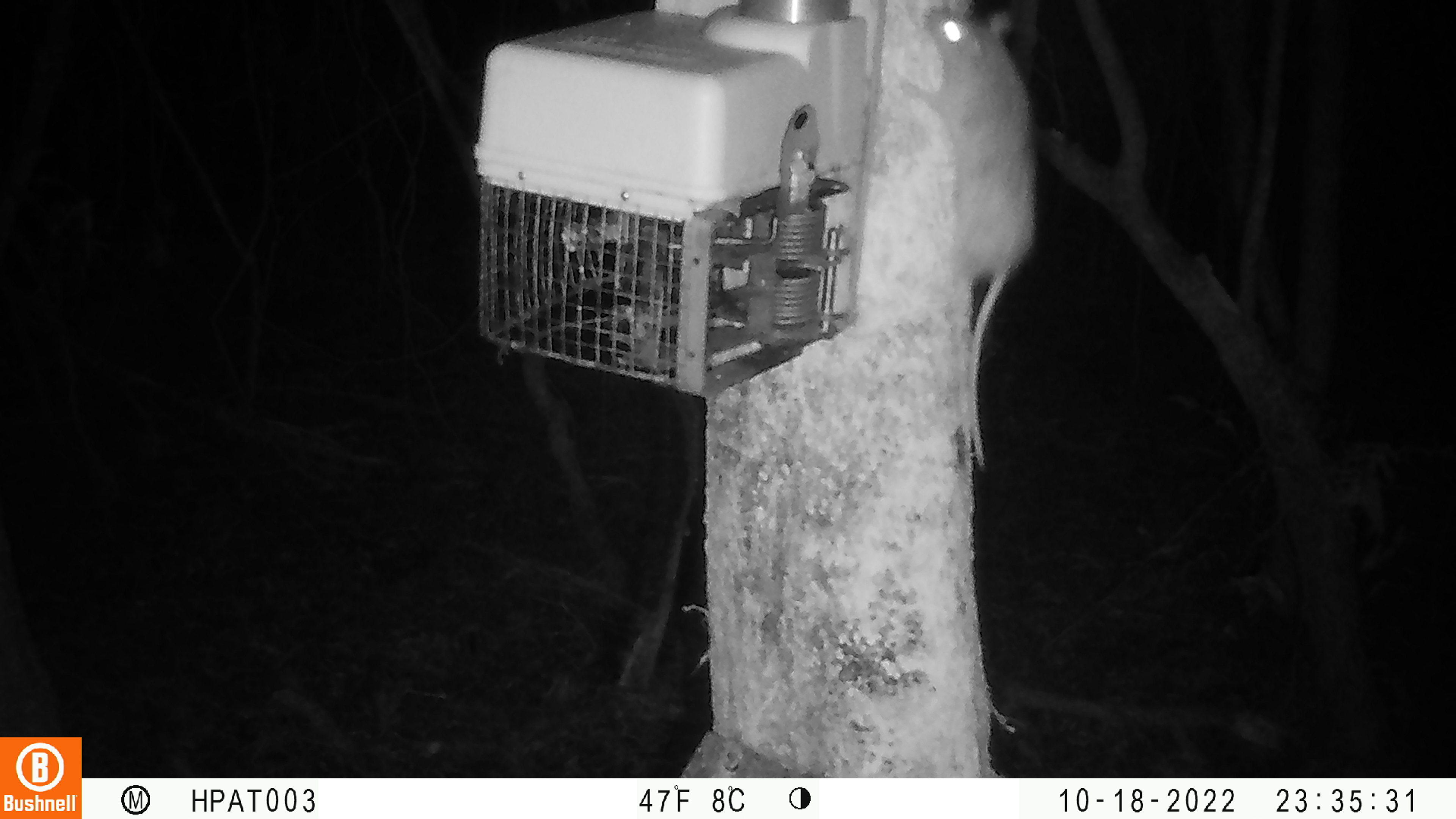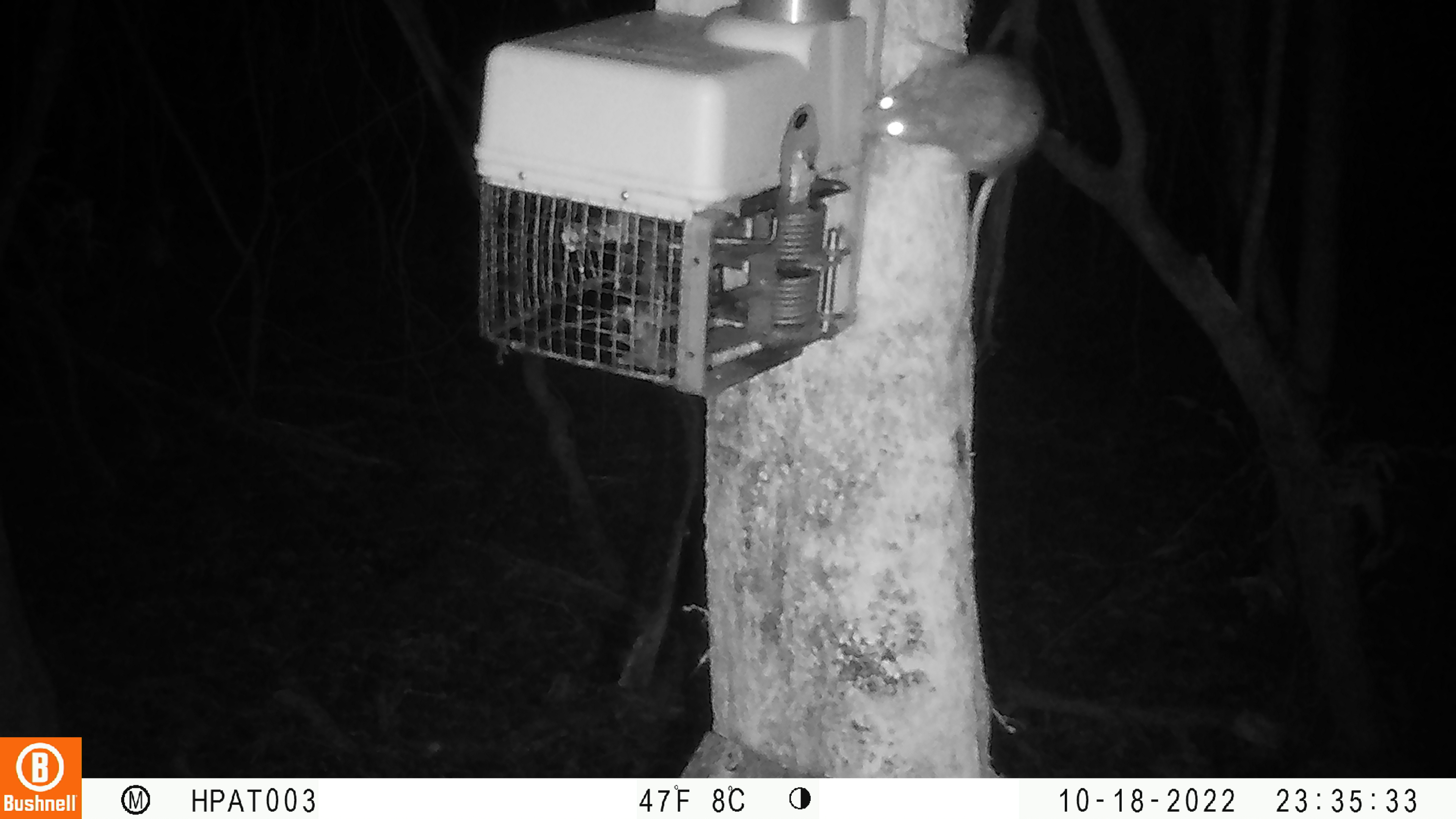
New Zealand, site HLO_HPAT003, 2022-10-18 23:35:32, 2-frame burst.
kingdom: Animalia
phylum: Chordata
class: Mammalia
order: Rodentia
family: Muridae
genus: Rattus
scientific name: Rattus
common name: rat